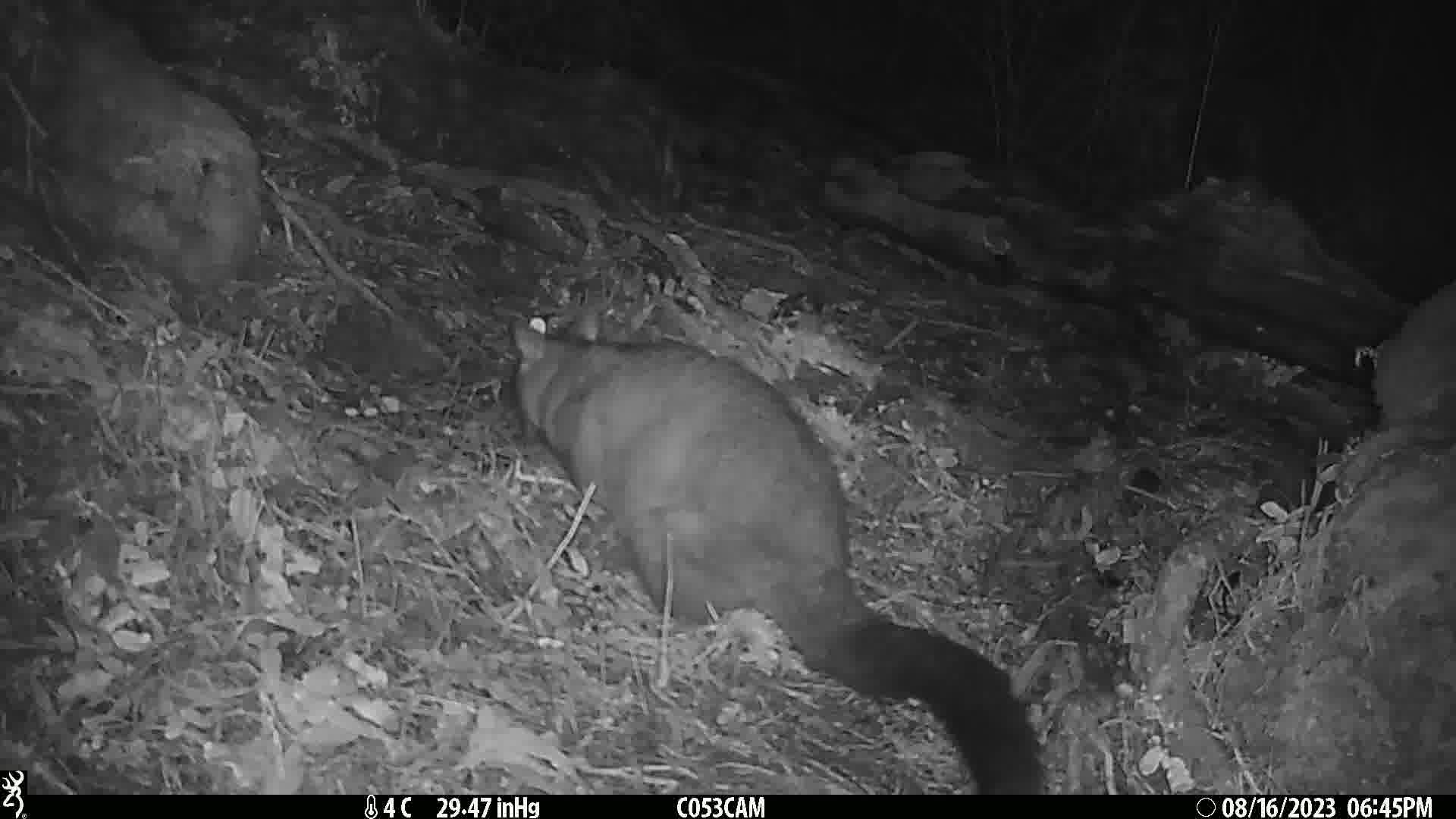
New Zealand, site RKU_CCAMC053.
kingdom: Animalia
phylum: Chordata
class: Mammalia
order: Diprotodontia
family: Phalangeridae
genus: Trichosurus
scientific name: Trichosurus vulpecula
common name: common brushtail possum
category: possum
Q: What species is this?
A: Possum (common brushtail possum) (Trichosurus vulpecula).